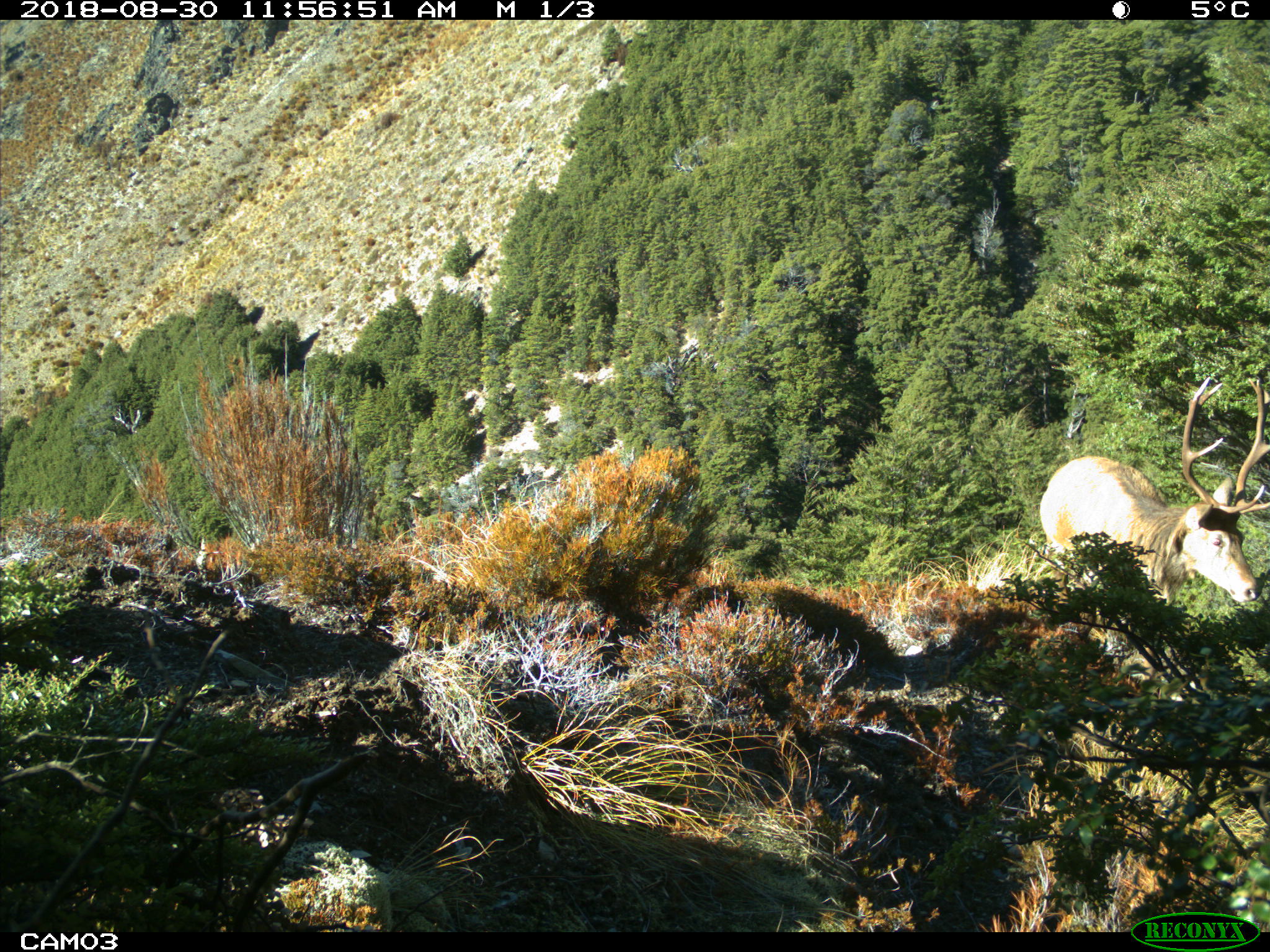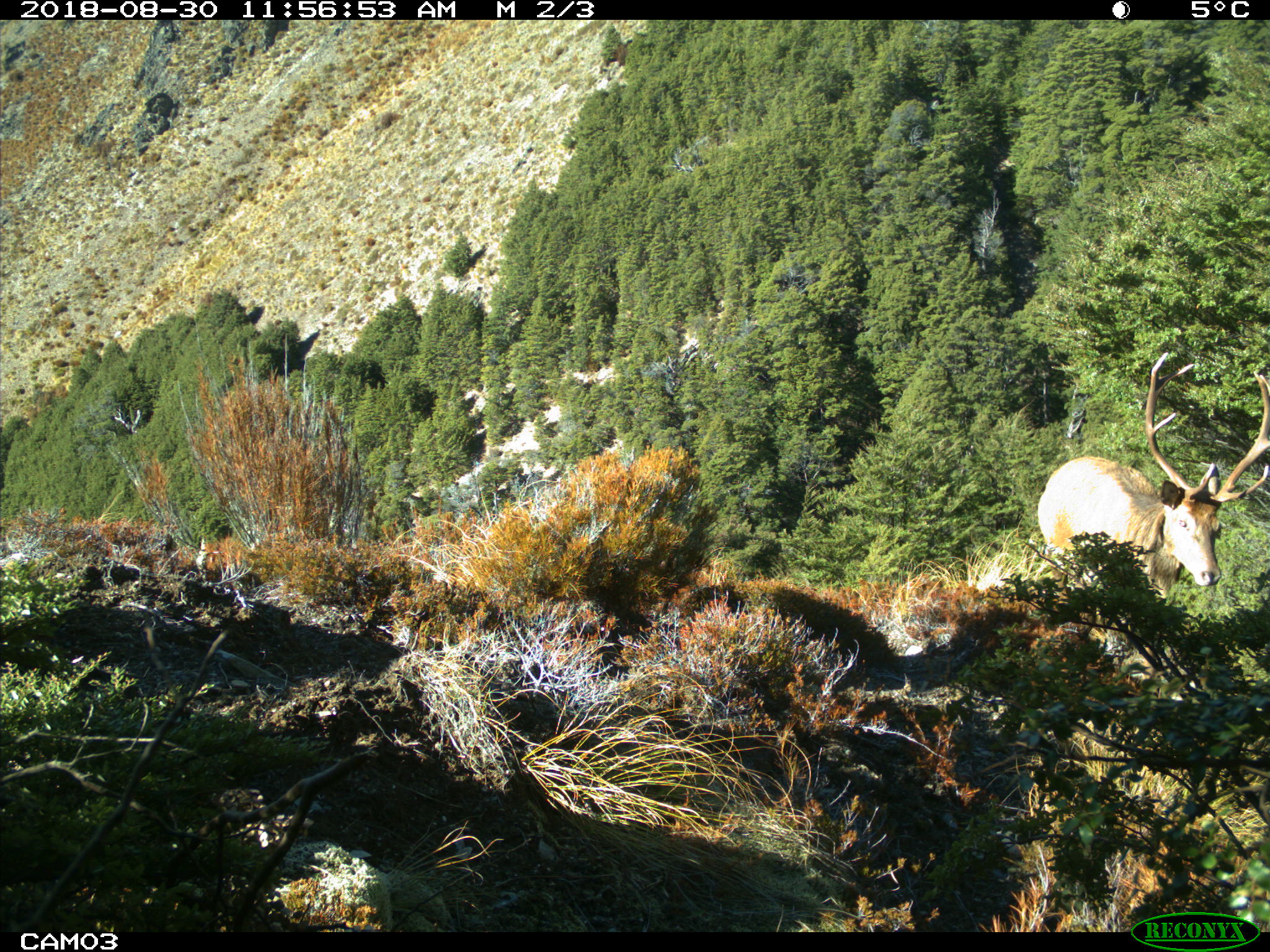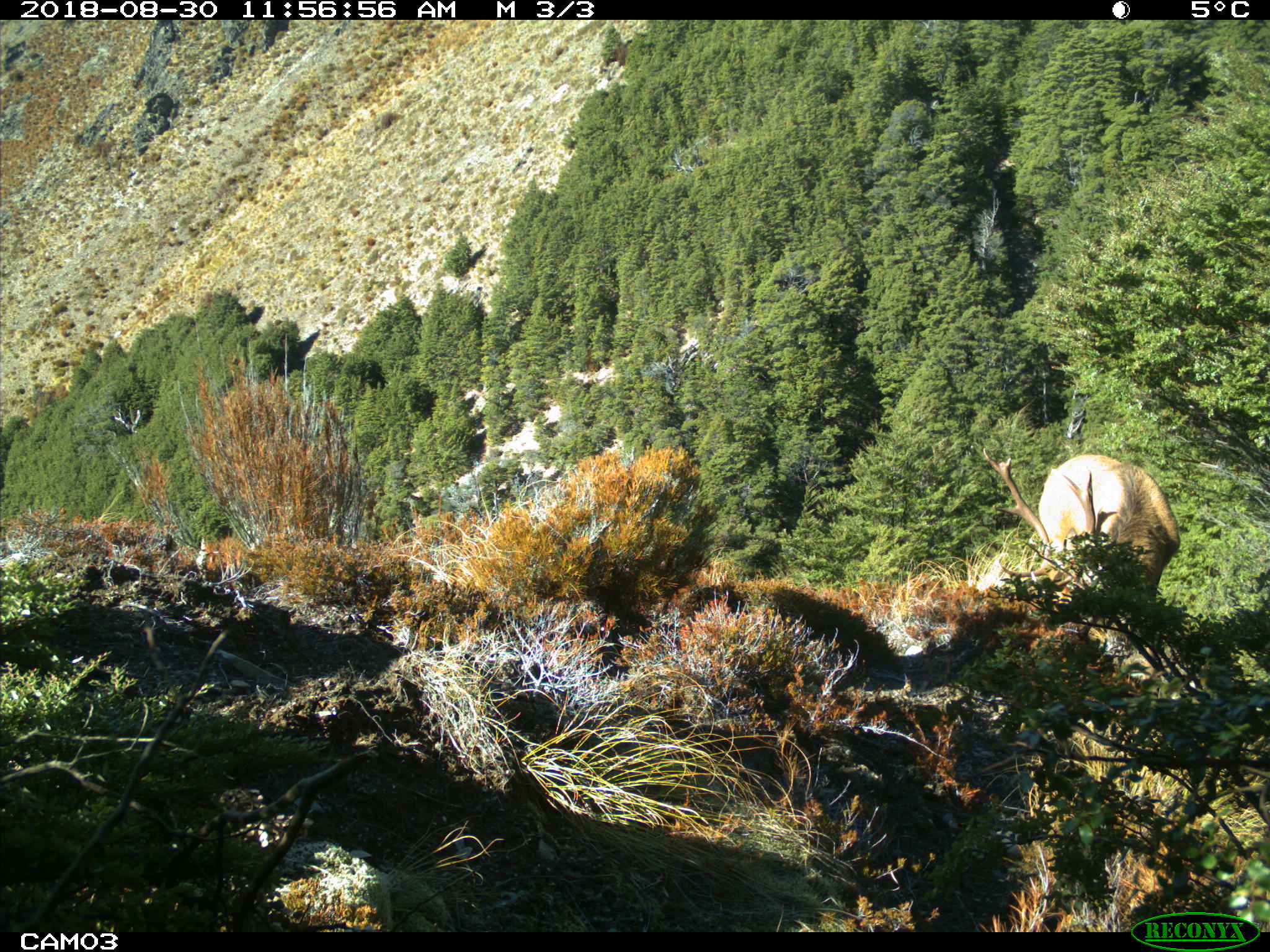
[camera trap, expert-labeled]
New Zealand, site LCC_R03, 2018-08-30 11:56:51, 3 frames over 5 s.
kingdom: Animalia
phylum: Chordata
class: Mammalia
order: Artiodactyla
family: Cervidae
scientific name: Cervidae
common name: deer